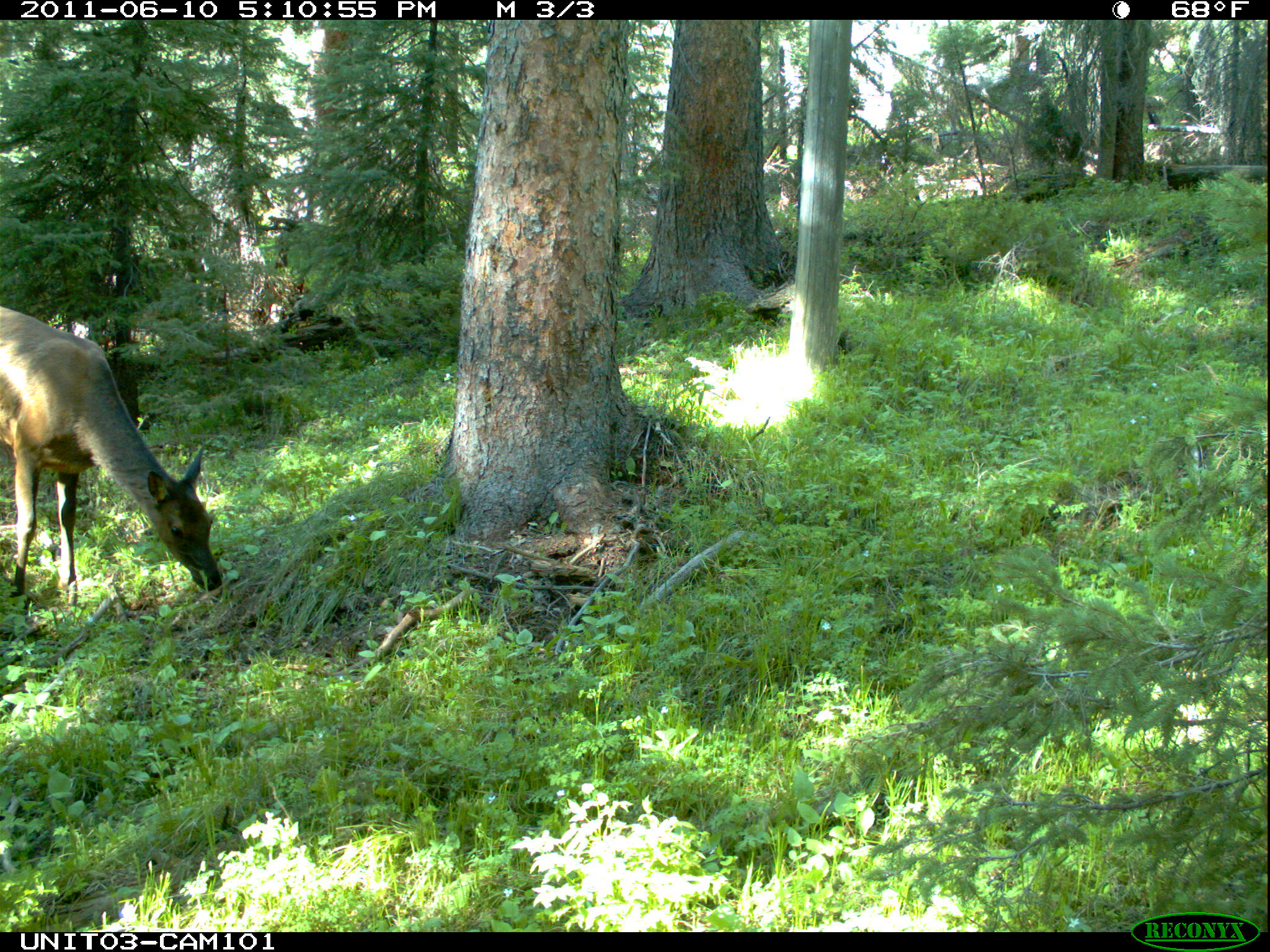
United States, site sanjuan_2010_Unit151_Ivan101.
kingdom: Animalia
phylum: Chordata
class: Mammalia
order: Artiodactyla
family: Cervidae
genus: Cervus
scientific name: Cervus elaphus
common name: red deer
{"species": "Cervus elaphus (red deer)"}